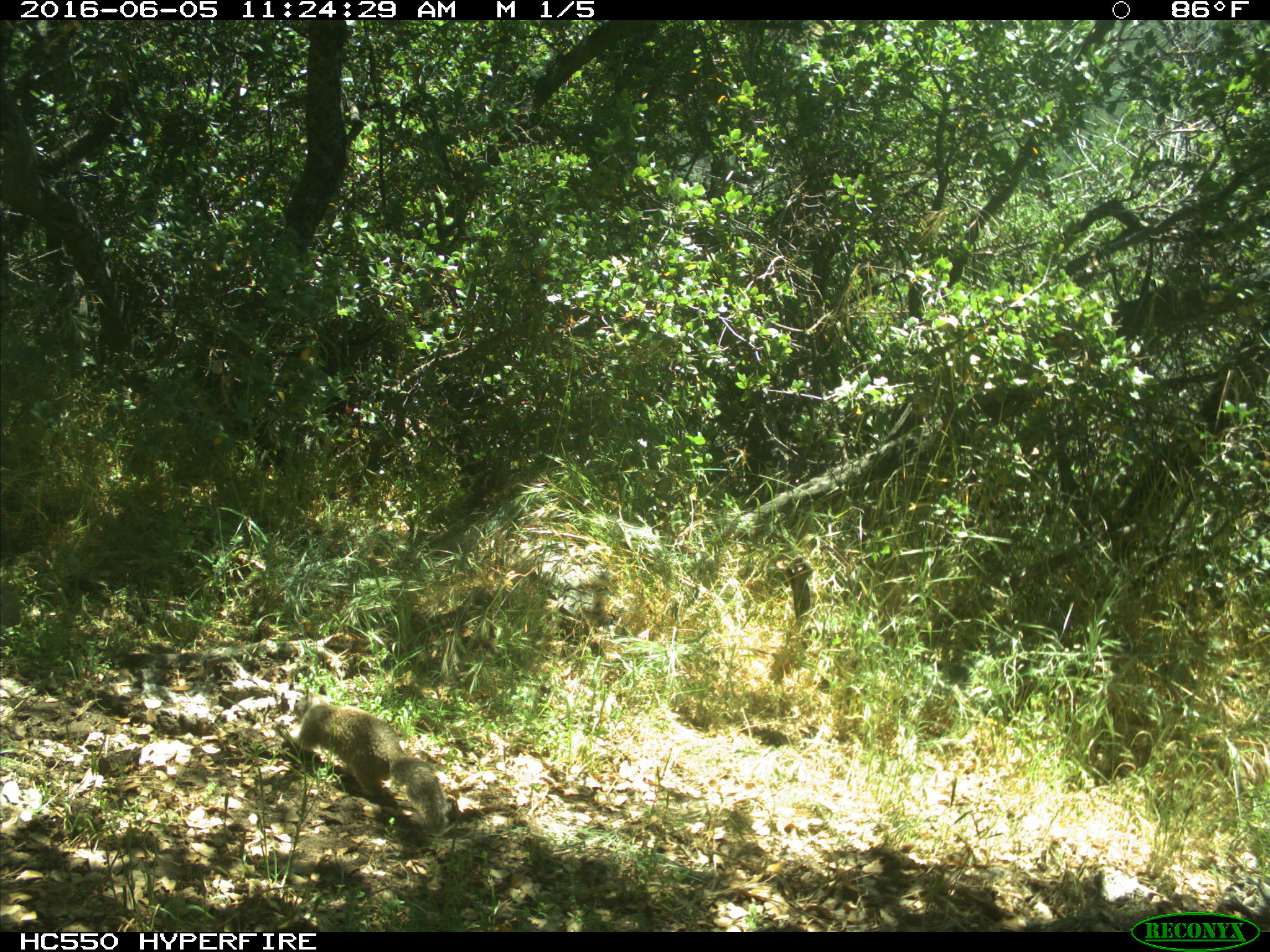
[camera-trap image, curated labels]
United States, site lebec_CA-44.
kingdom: Animalia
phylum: Chordata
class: Mammalia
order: Rodentia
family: Sciuridae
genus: Otospermophilus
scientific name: Otospermophilus beecheyi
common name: california ground squirrel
Otospermophilus beecheyi (california ground squirrel).